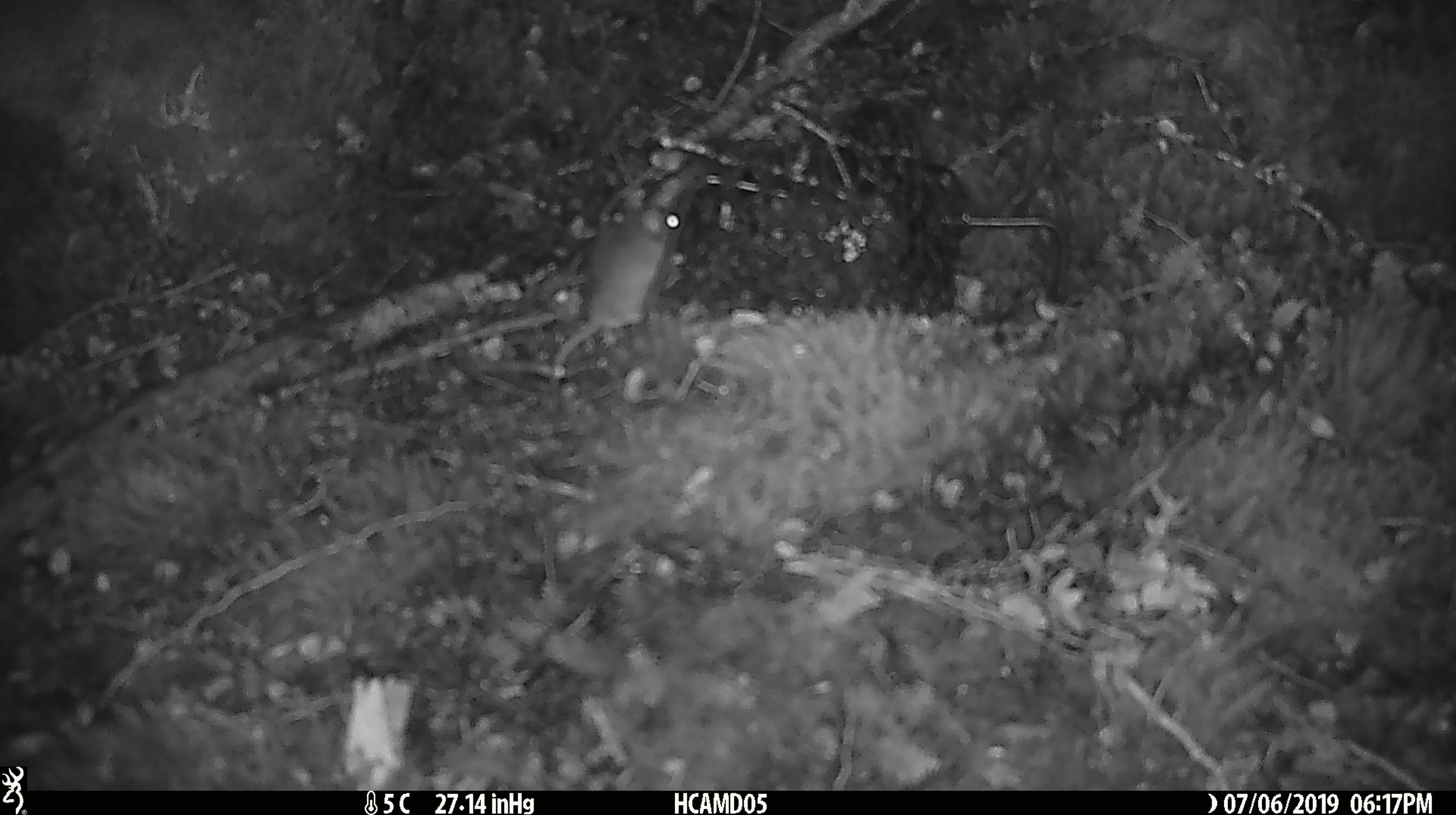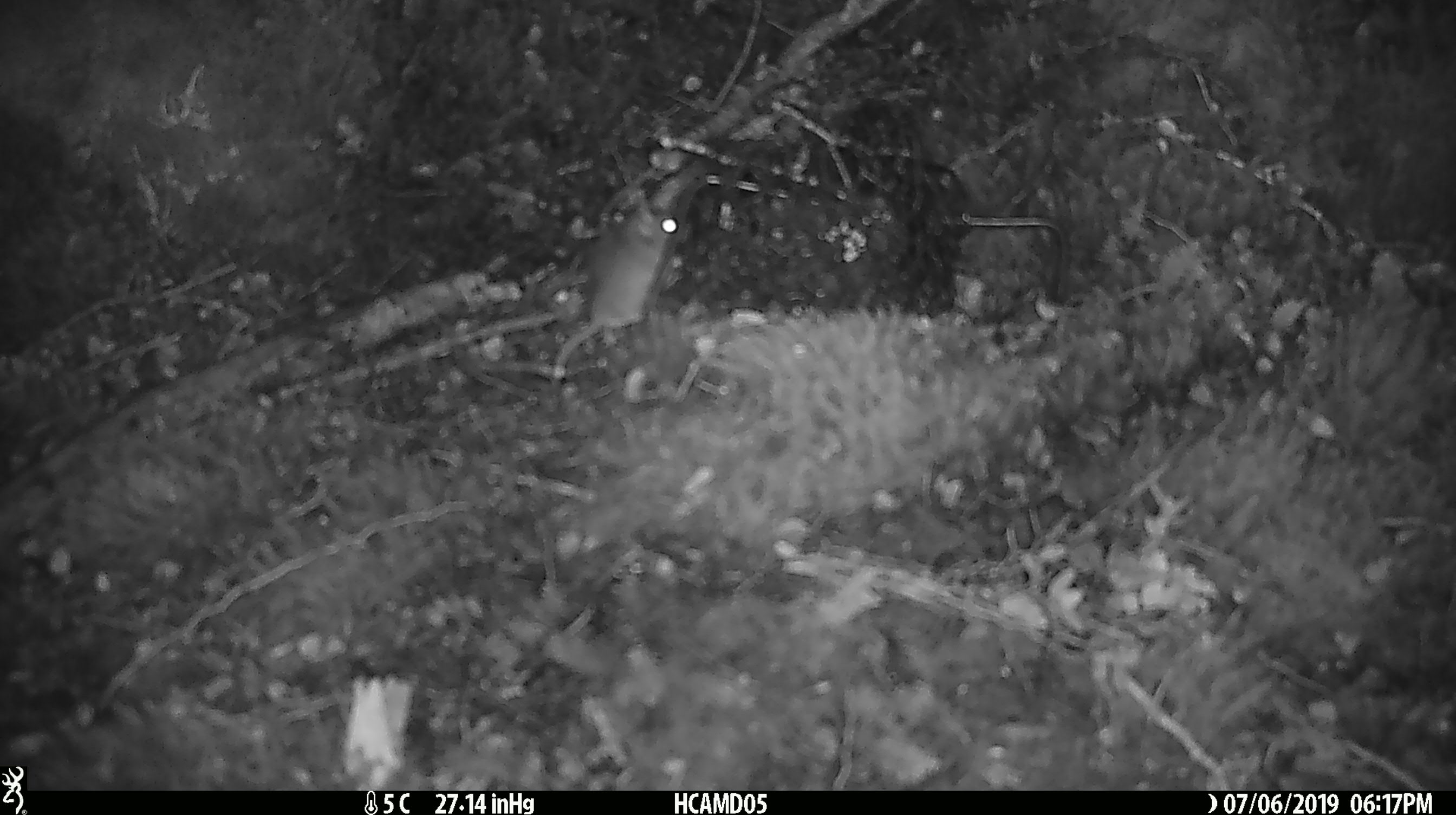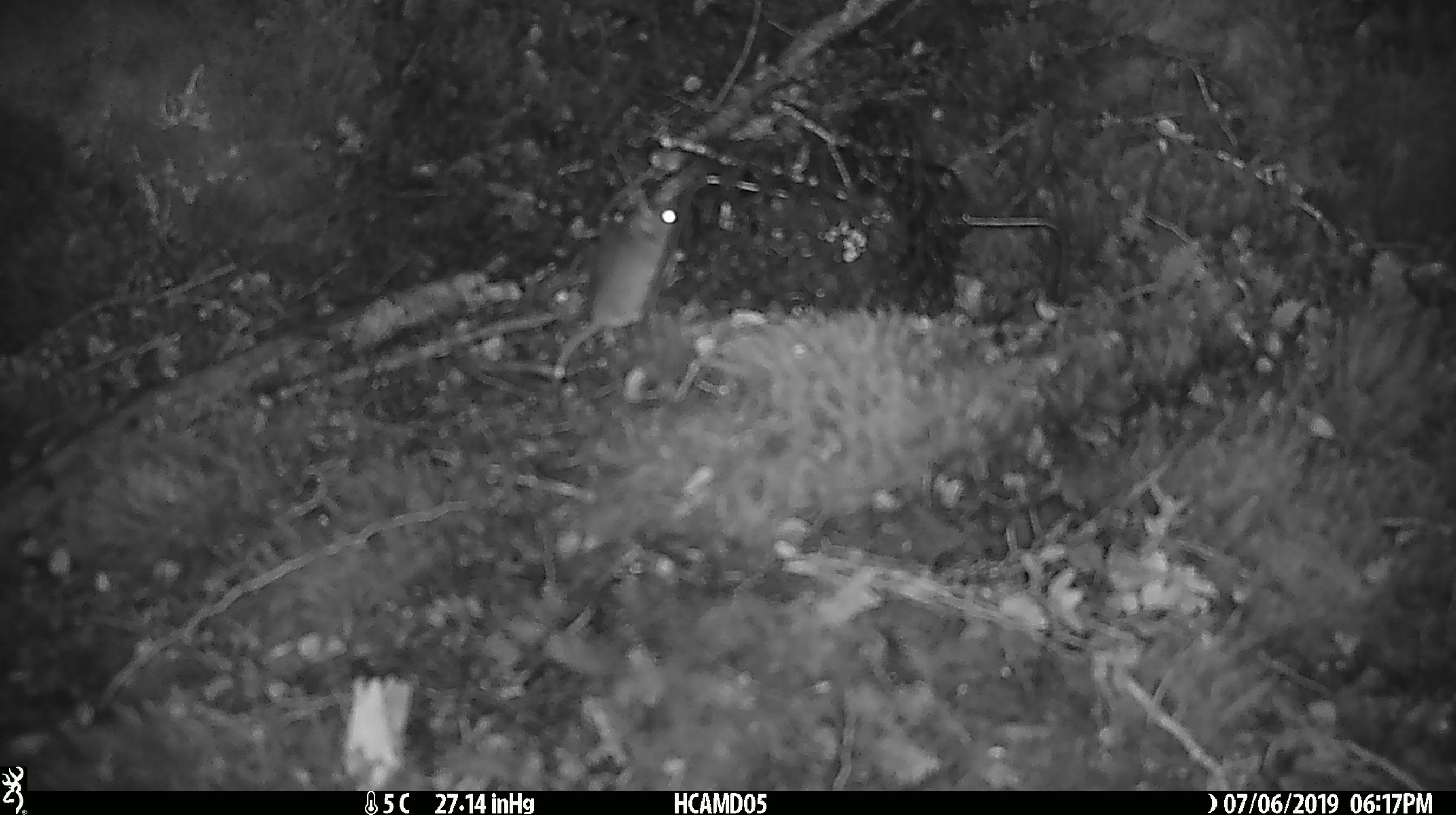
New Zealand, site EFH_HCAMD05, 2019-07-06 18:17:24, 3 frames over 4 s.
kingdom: Animalia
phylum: Chordata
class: Mammalia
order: Rodentia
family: Muridae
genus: Mus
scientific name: Mus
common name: mouse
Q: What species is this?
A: Mouse (Mus).